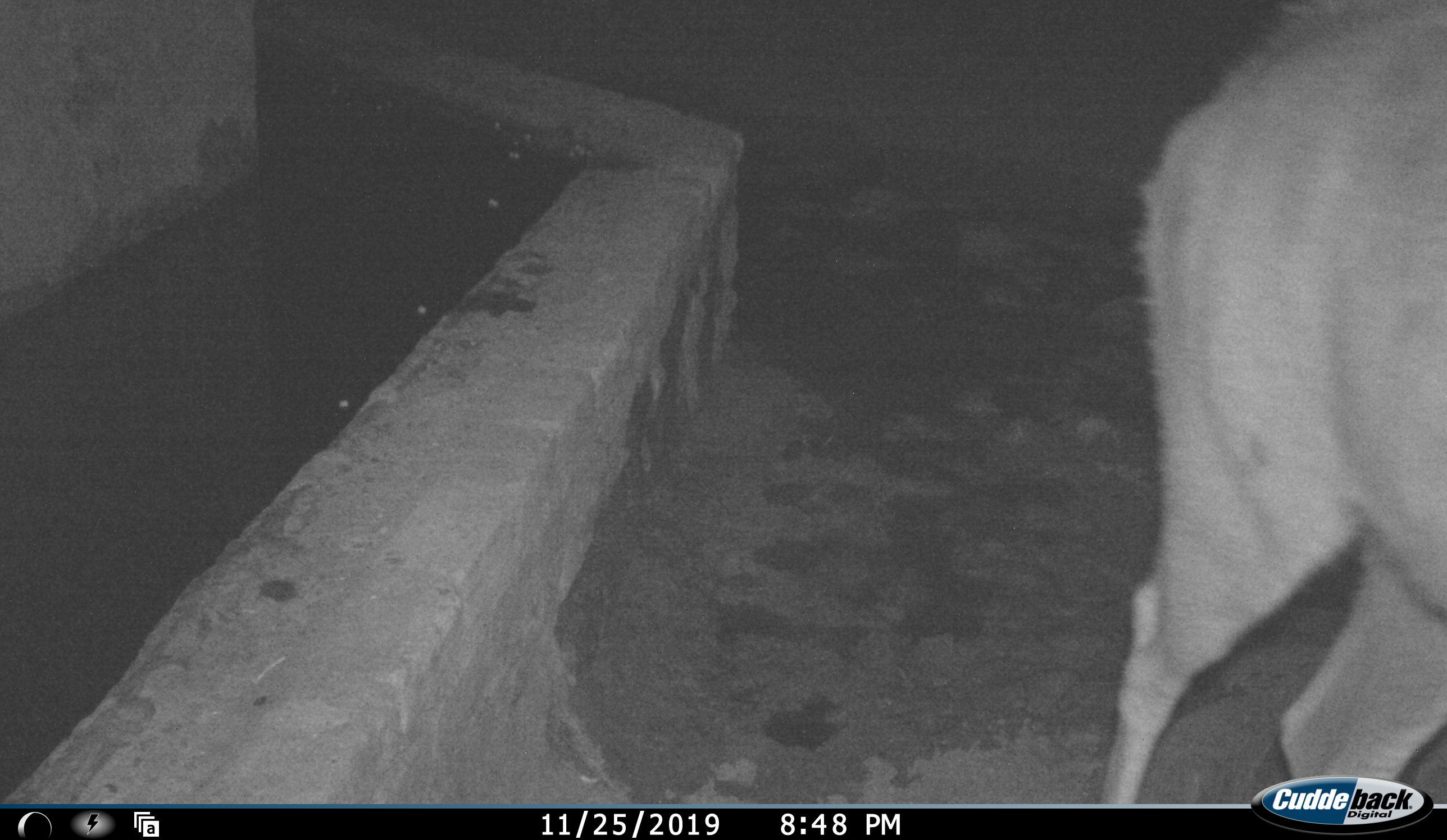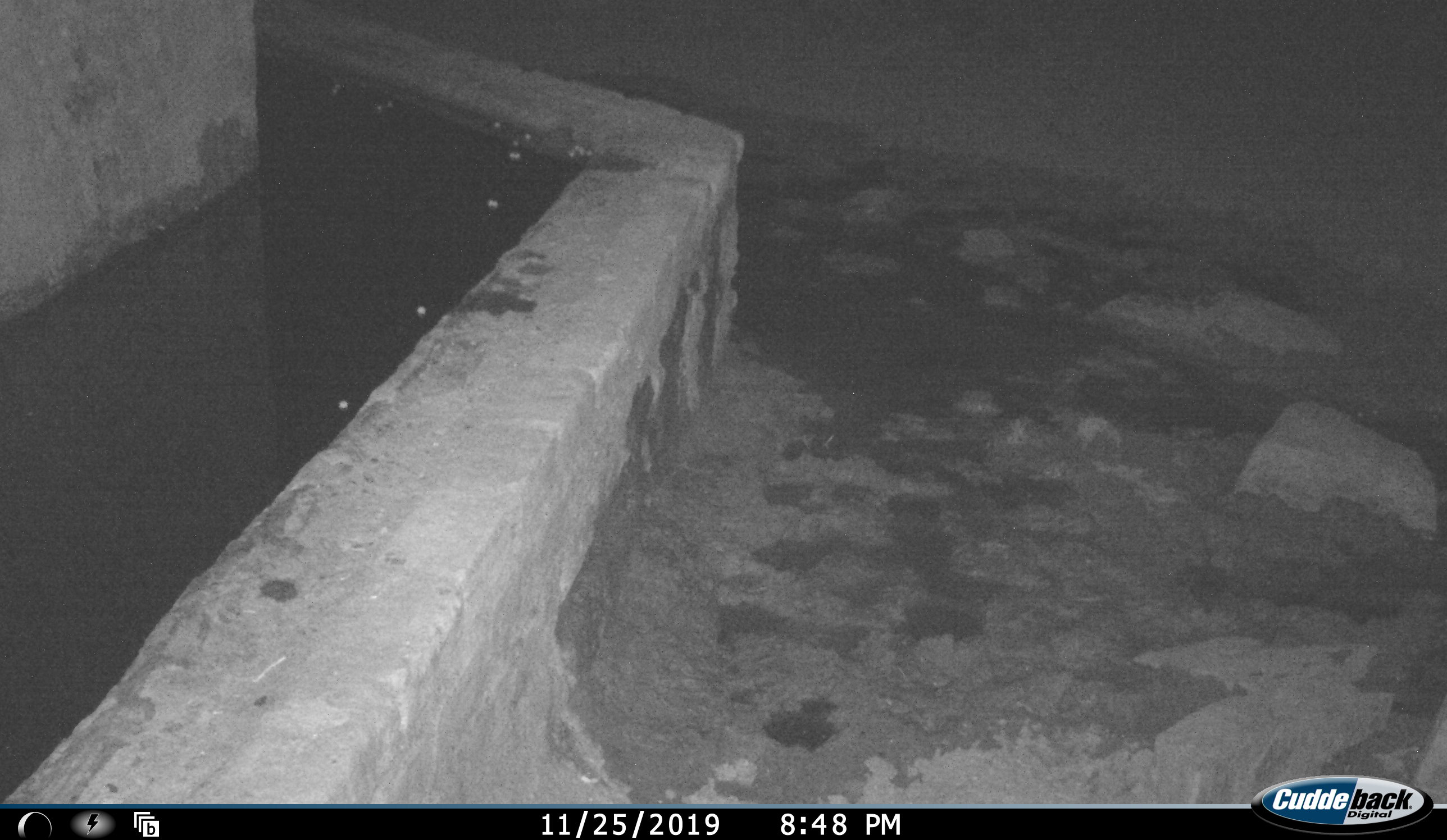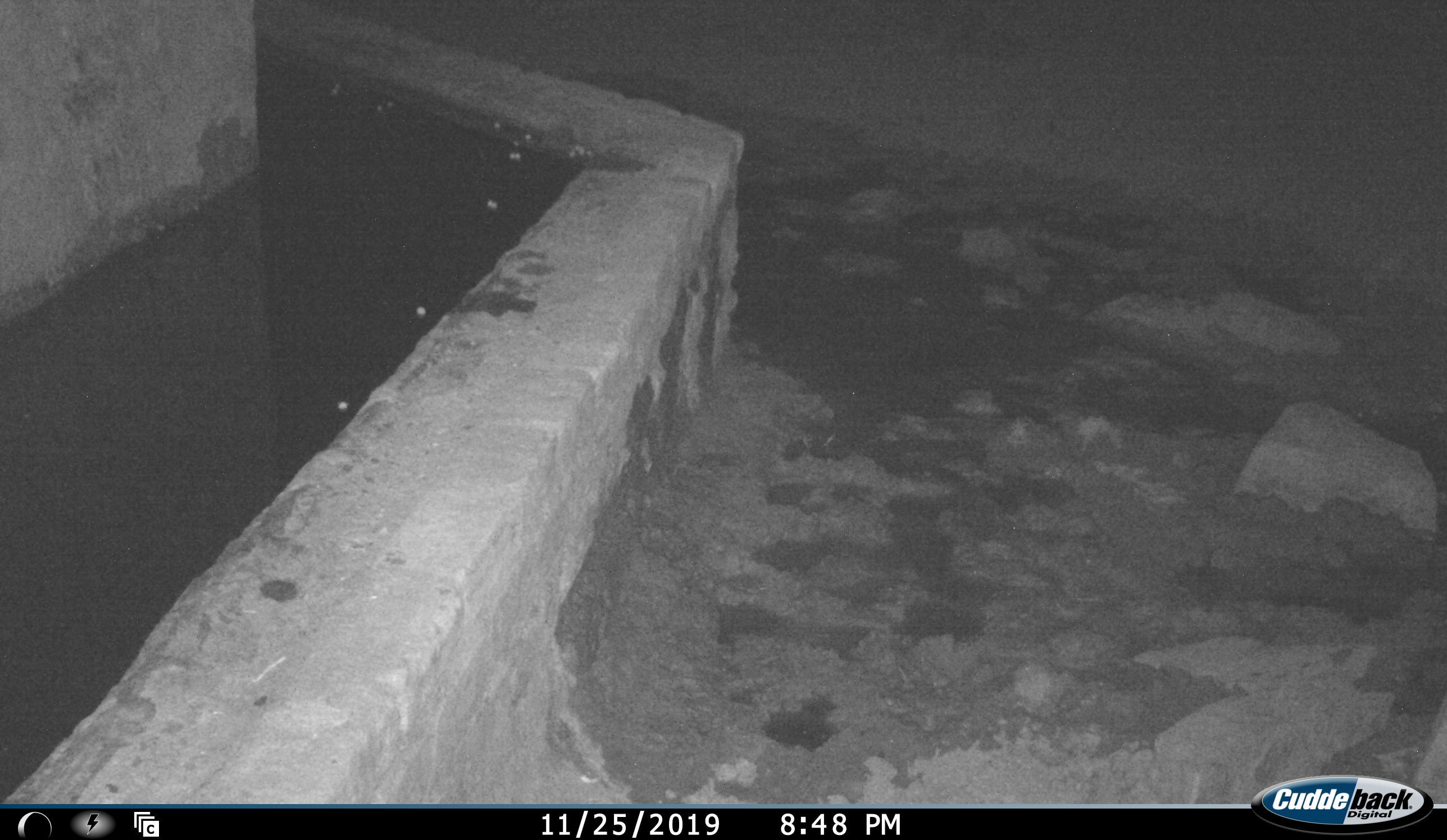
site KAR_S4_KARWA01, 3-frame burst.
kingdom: Animalia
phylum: Chordata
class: Mammalia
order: Artiodactyla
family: Bovidae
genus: Tragelaphus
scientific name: Tragelaphus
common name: kudu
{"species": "kudu (Tragelaphus)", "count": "1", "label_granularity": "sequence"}